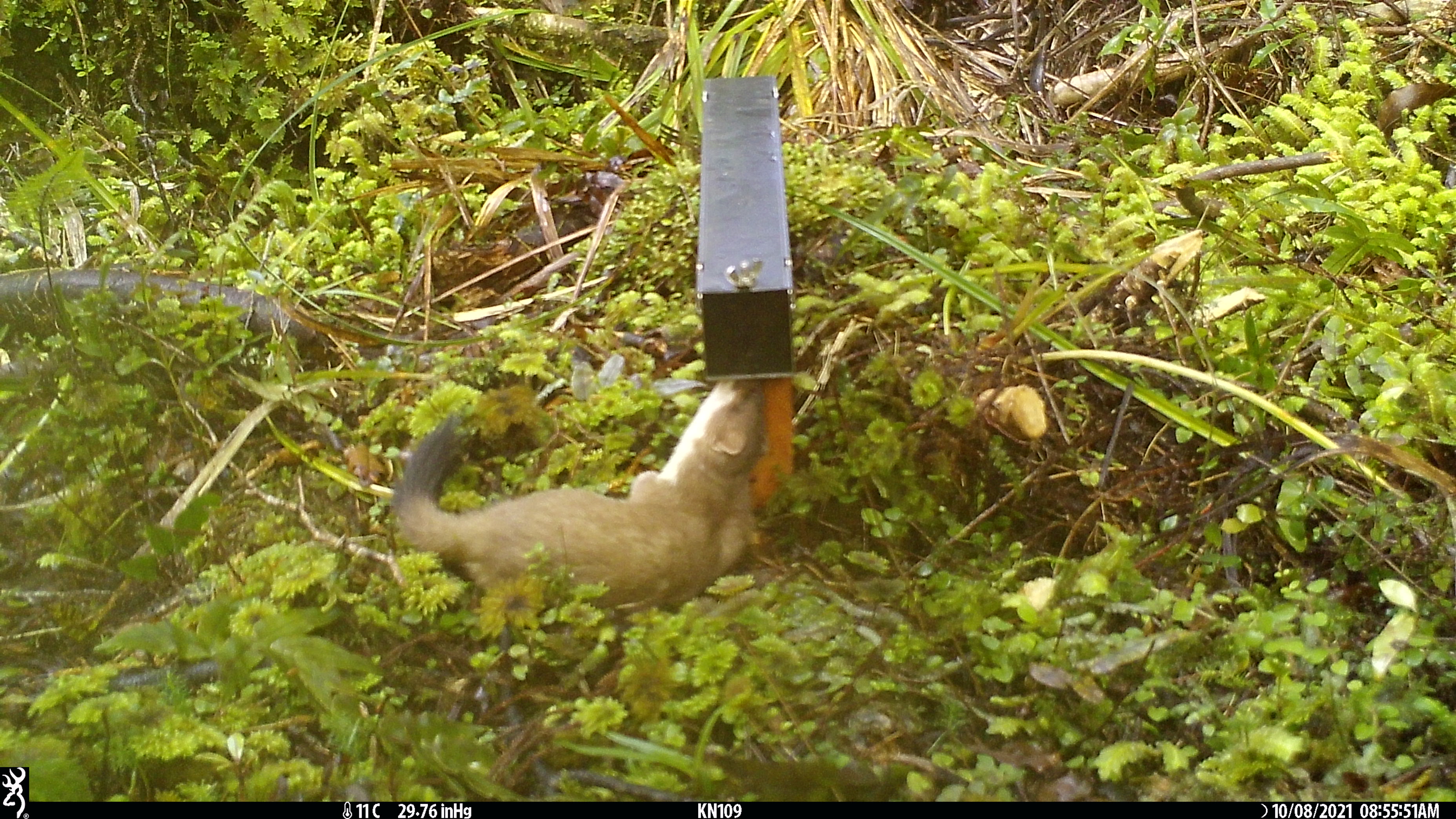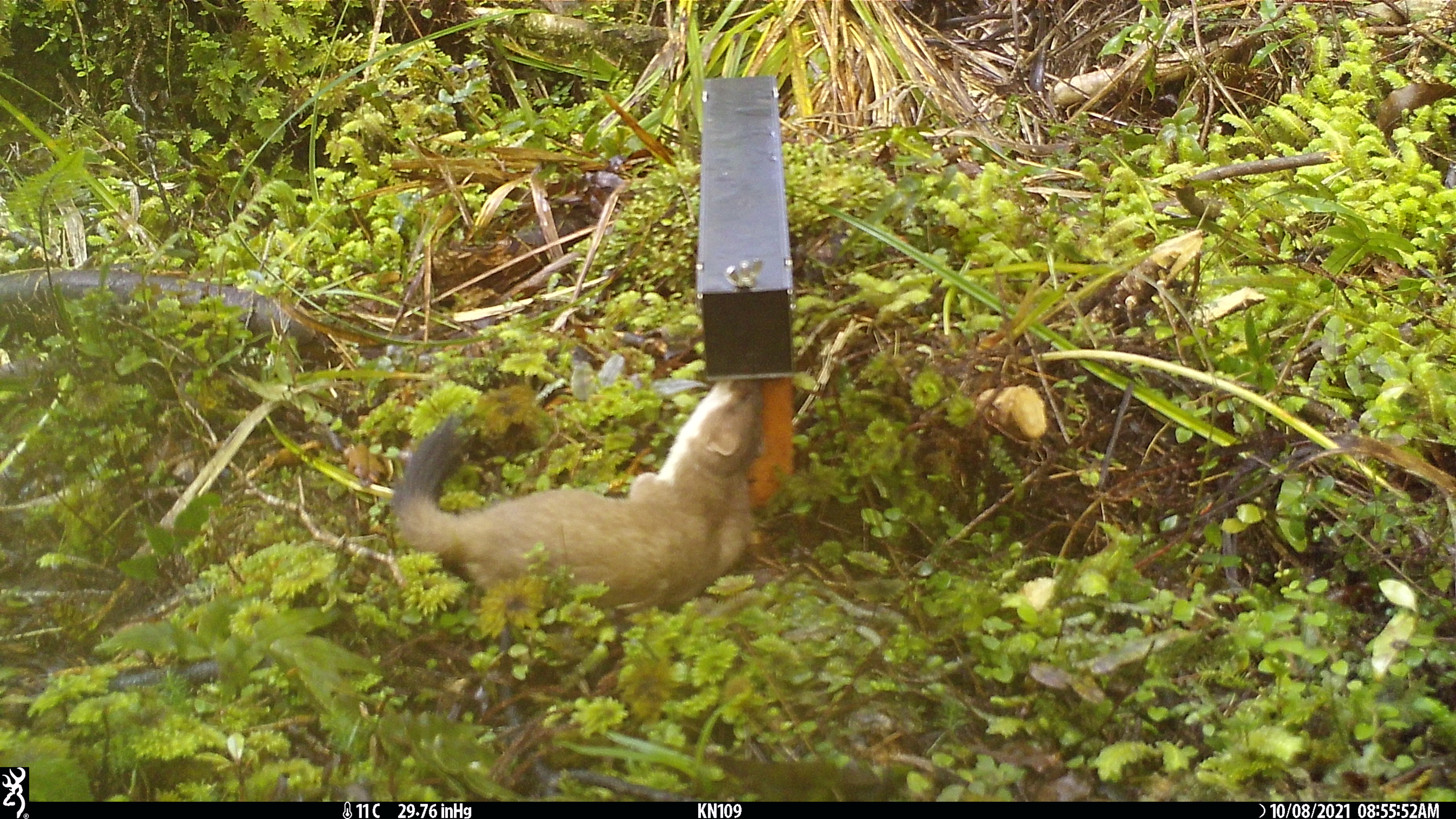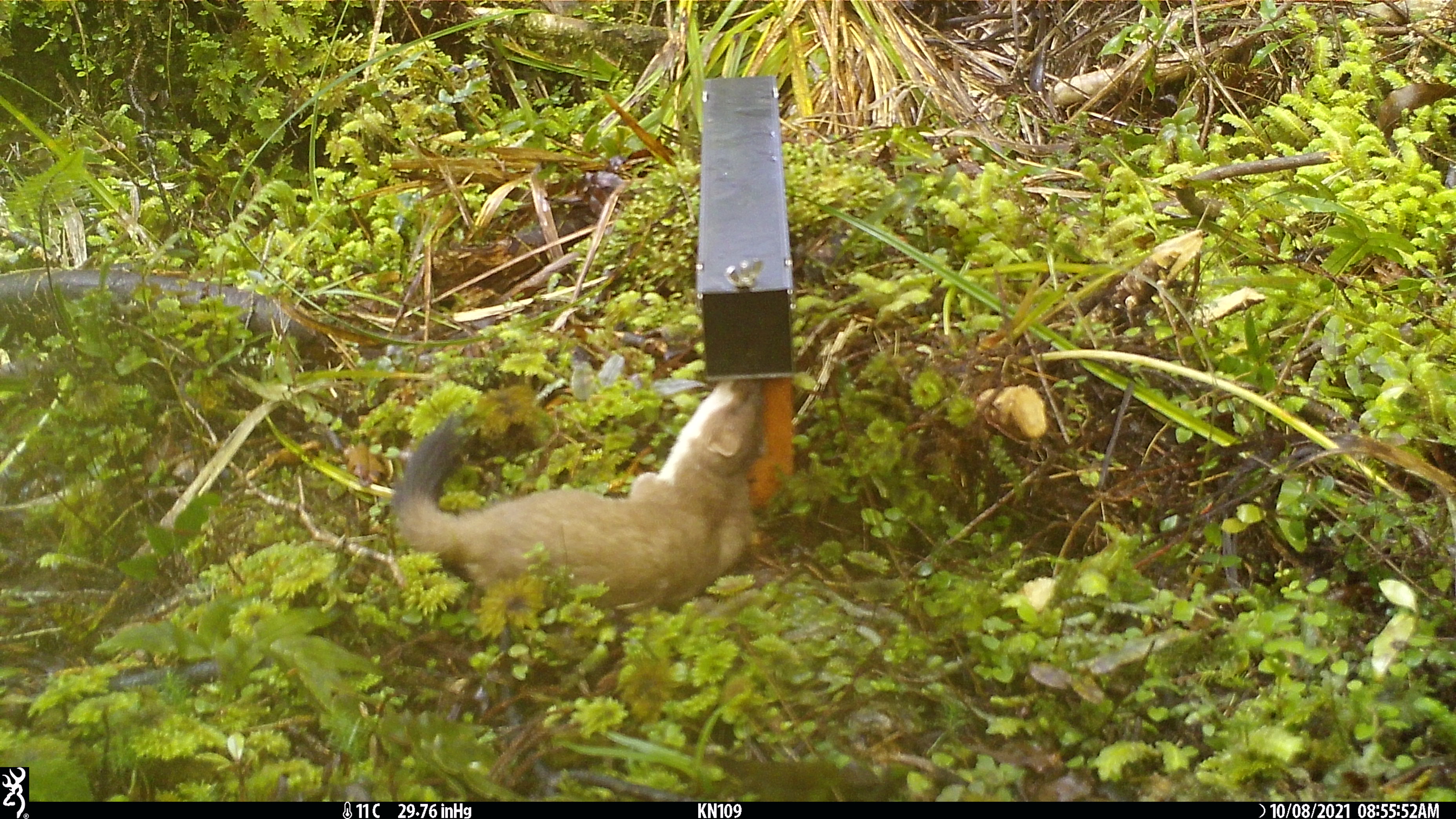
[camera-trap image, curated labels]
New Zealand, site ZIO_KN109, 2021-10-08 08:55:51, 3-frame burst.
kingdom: Animalia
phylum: Chordata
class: Mammalia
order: Carnivora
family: Mustelidae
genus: Mustela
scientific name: Mustela erminea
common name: stoat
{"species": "stoat (Mustela erminea)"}